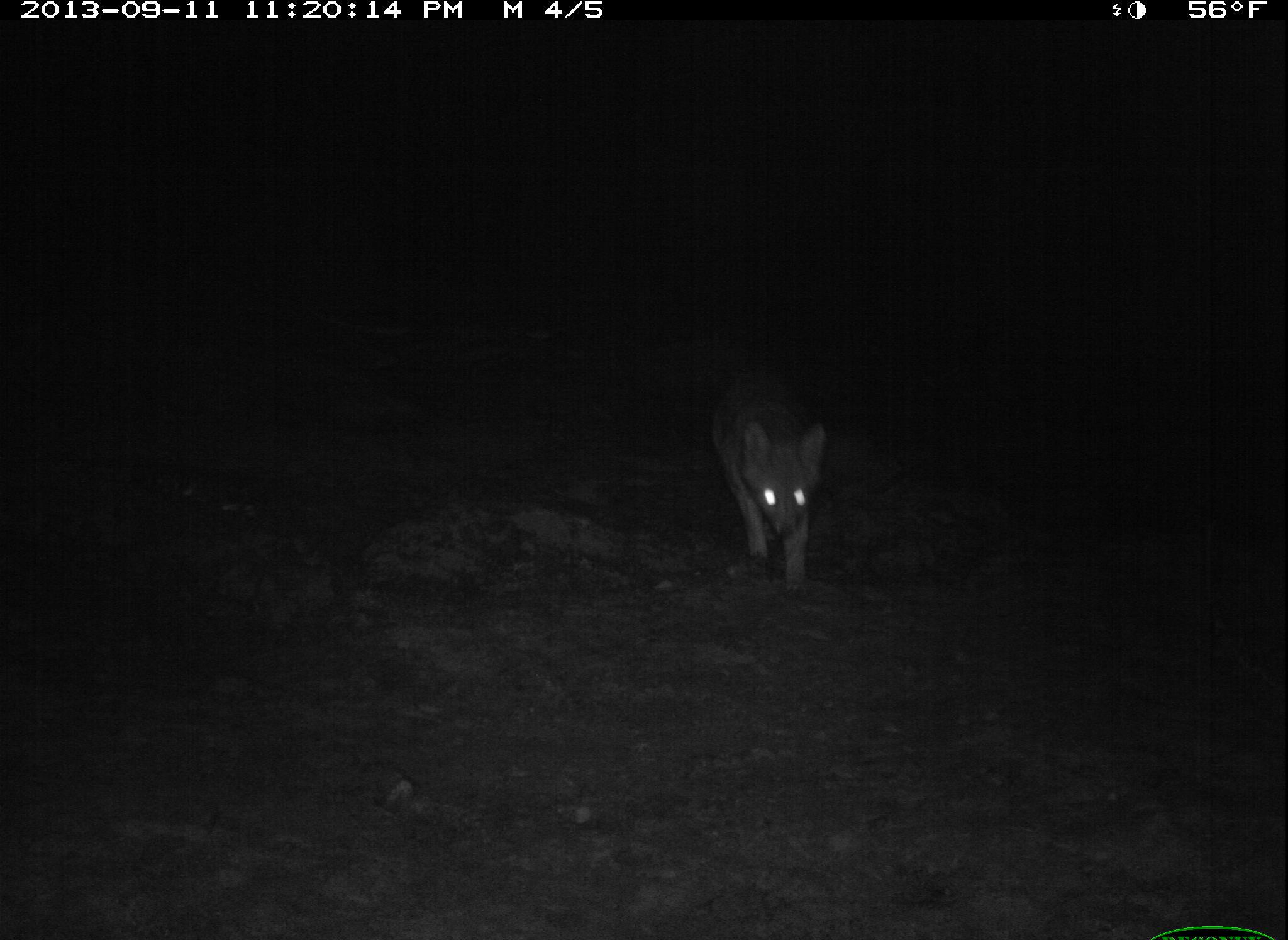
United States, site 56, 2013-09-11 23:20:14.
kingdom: Animalia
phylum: Chordata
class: Mammalia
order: Carnivora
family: Canidae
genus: Urocyon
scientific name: Urocyon cinereoargenteus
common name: gray fox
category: fox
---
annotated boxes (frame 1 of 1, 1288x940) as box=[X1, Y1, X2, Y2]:
fox: box=[711, 369, 832, 598]